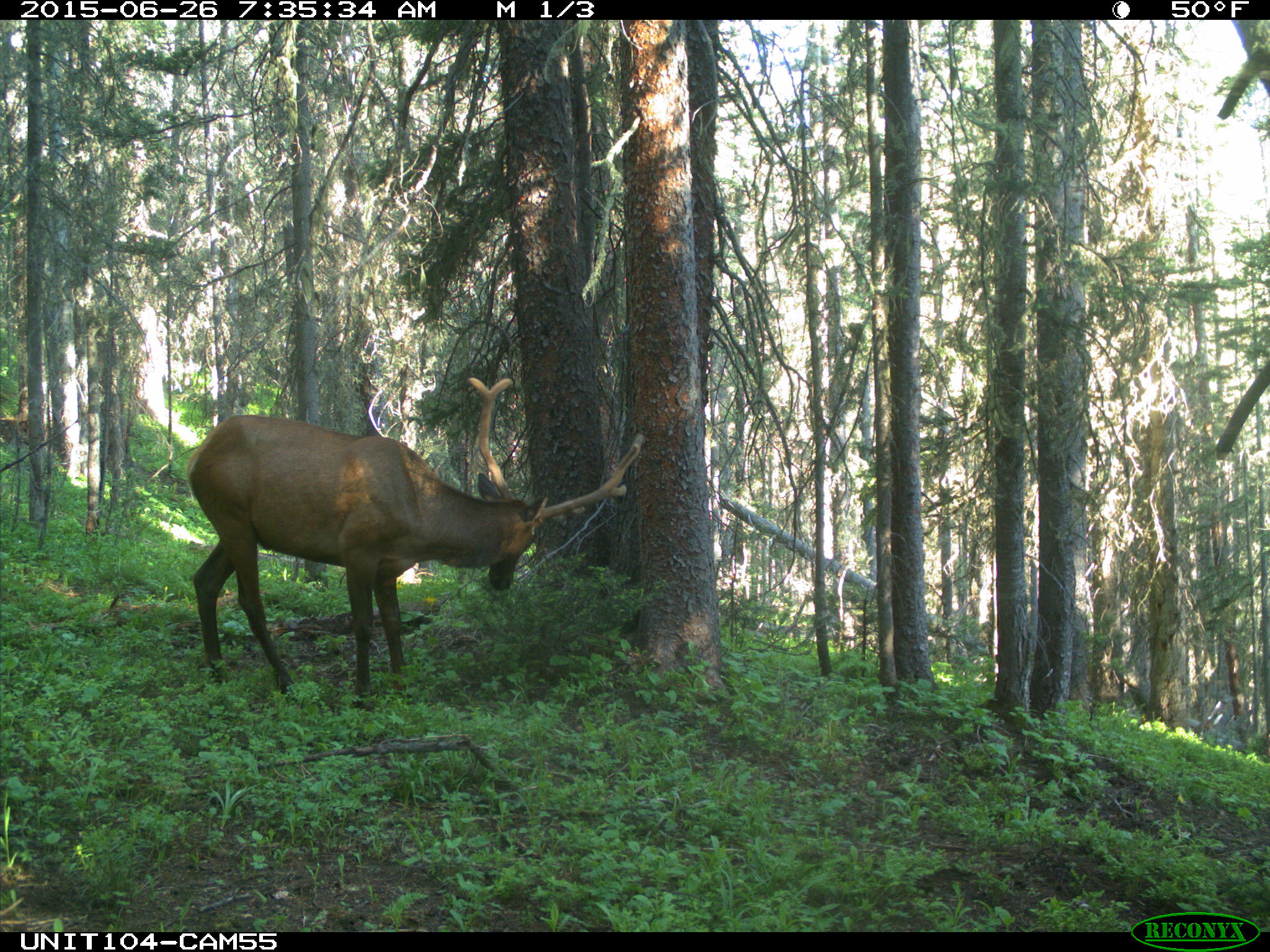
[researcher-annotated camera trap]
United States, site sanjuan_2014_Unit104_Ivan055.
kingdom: Animalia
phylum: Chordata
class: Mammalia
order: Artiodactyla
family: Cervidae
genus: Cervus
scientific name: Cervus elaphus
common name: red deer